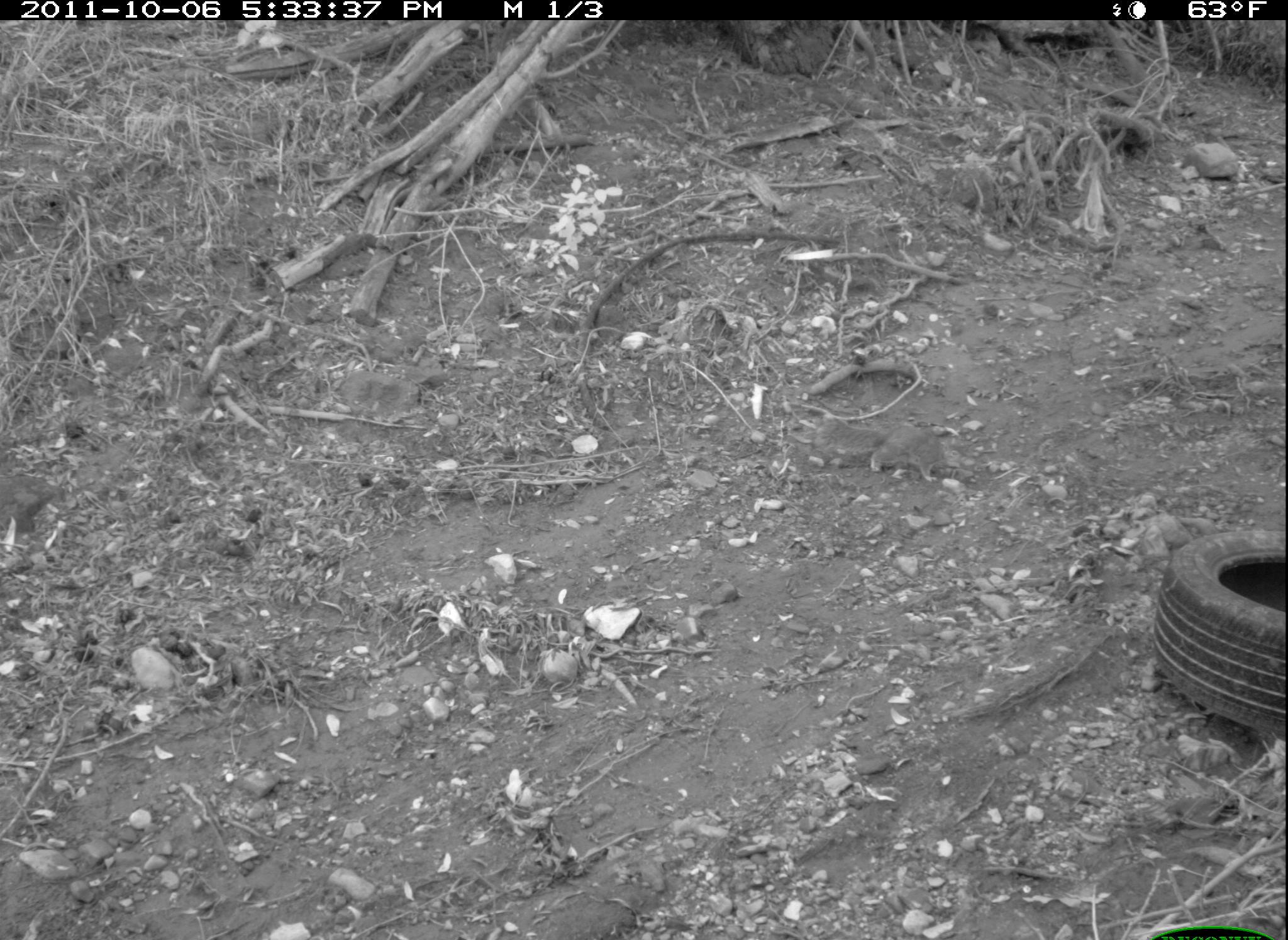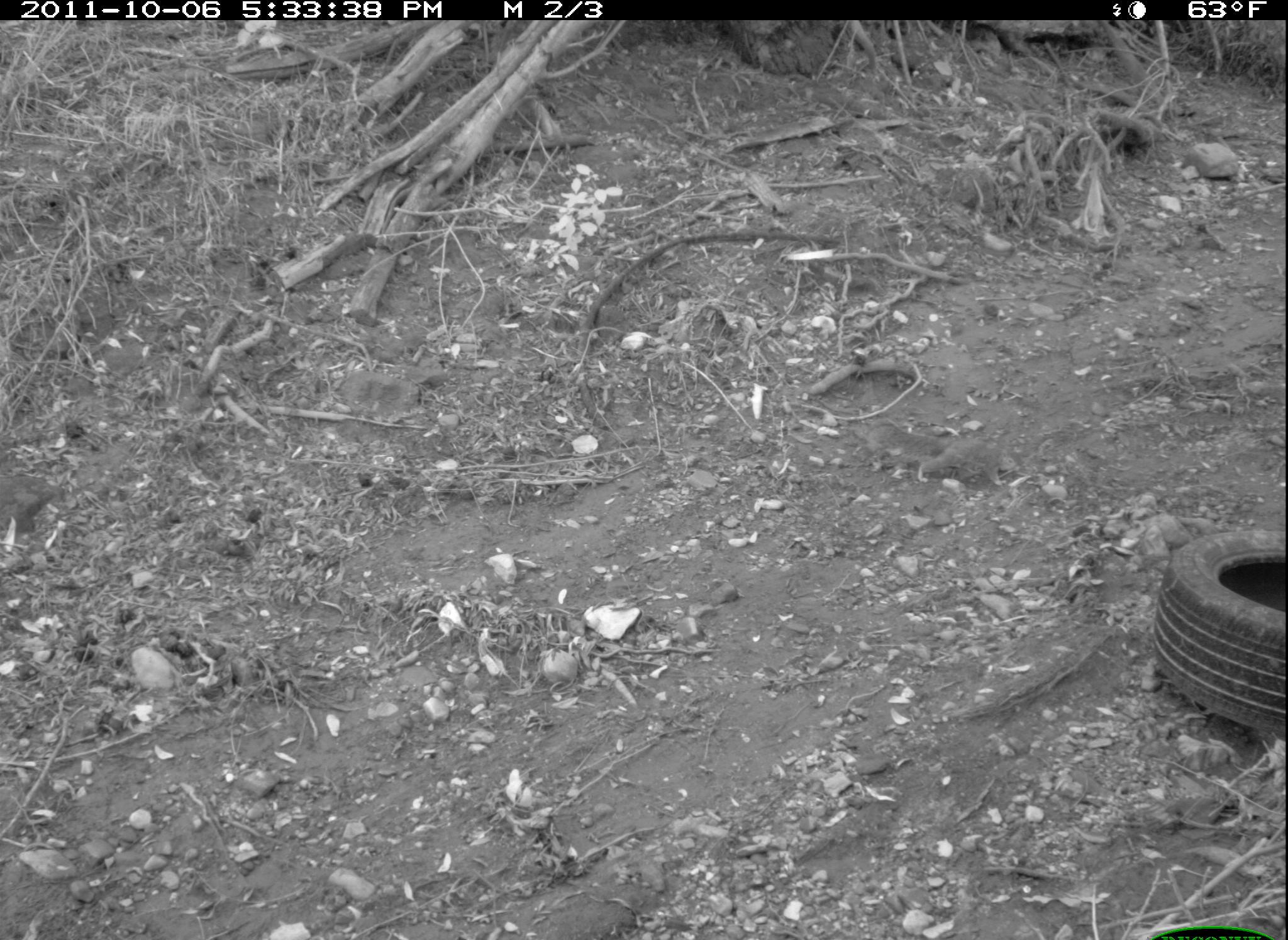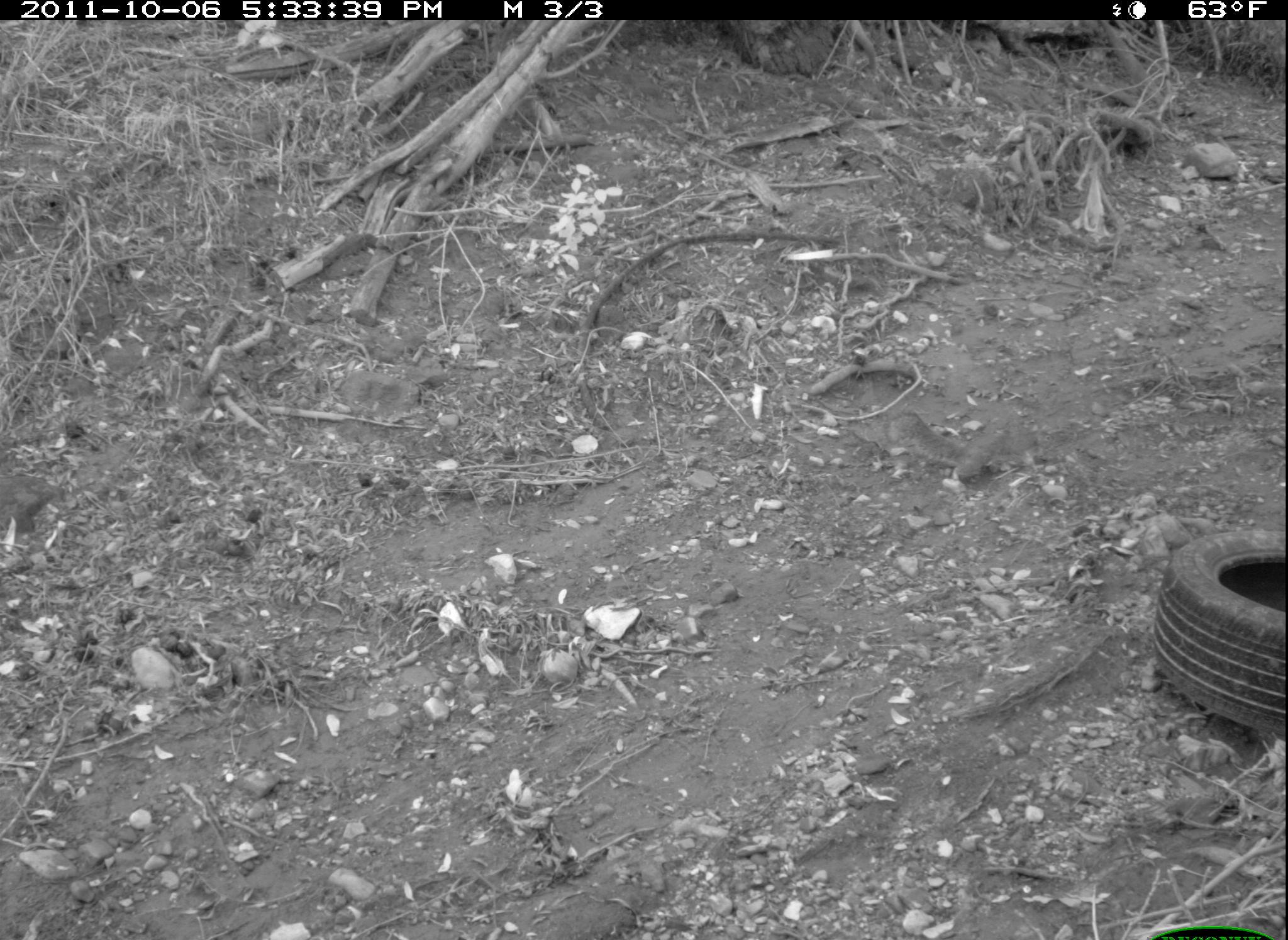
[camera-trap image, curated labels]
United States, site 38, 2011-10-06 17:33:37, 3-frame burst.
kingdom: Animalia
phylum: Chordata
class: Mammalia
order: Rodentia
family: Sciuridae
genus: Sciurus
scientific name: Sciurus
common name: squirrel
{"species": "squirrel (Sciurus)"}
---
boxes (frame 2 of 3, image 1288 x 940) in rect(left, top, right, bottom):
squirrel: rect(850, 413, 1031, 494)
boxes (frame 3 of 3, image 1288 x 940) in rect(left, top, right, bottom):
squirrel: rect(869, 401, 1035, 485)